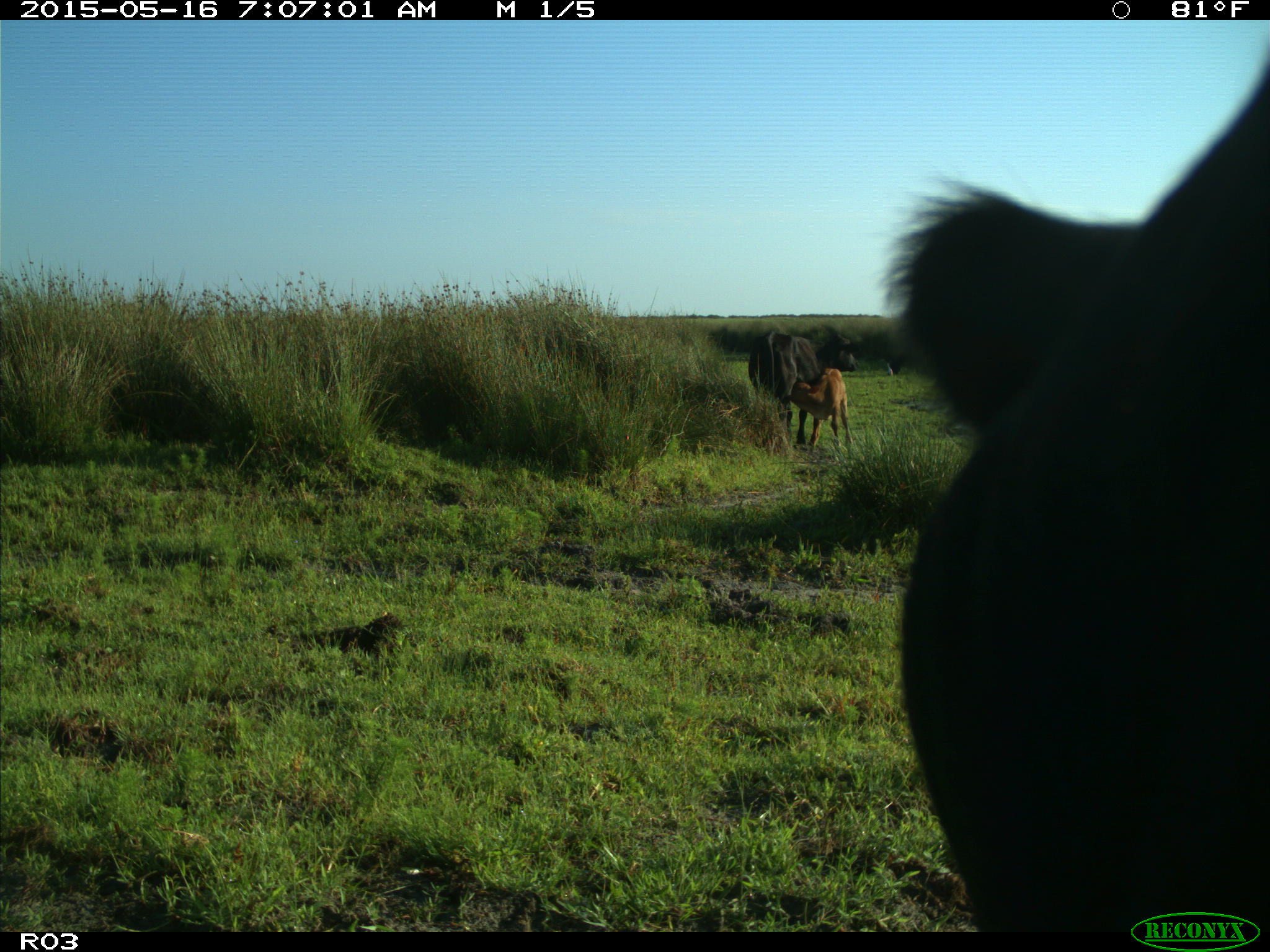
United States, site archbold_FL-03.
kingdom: Animalia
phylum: Chordata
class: Mammalia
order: Artiodactyla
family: Bovidae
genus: Bos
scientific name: Bos taurus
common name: domestic cow